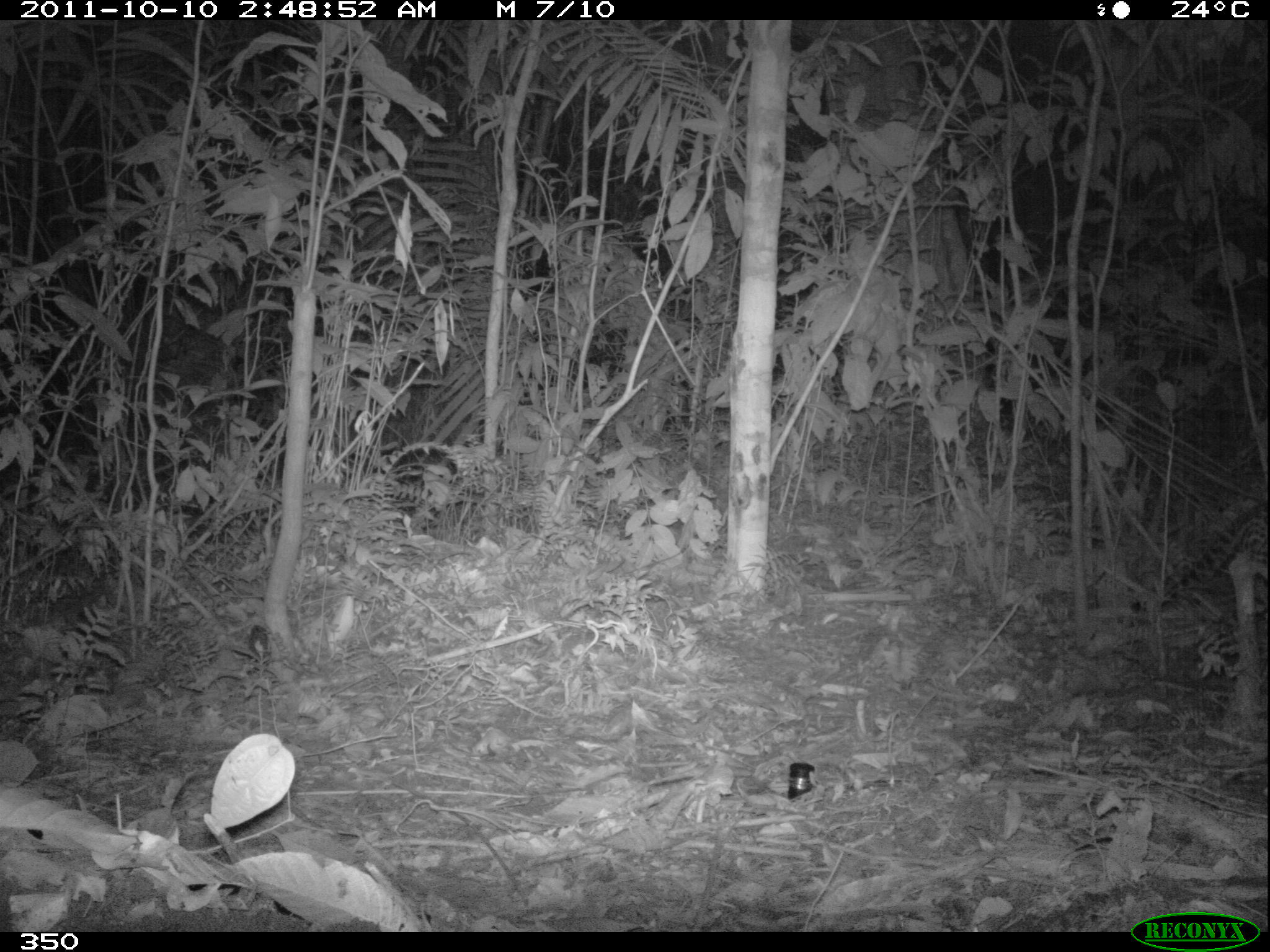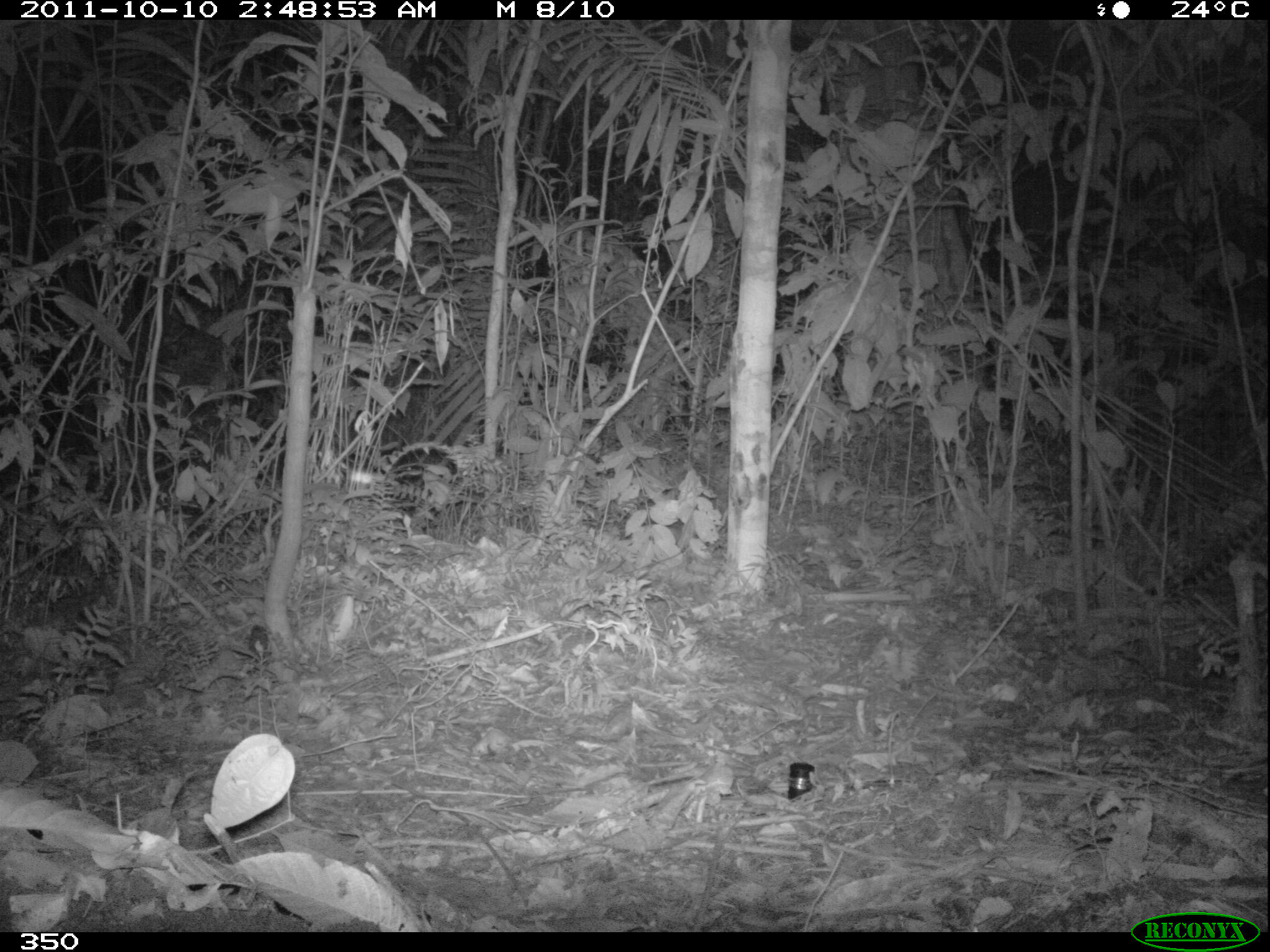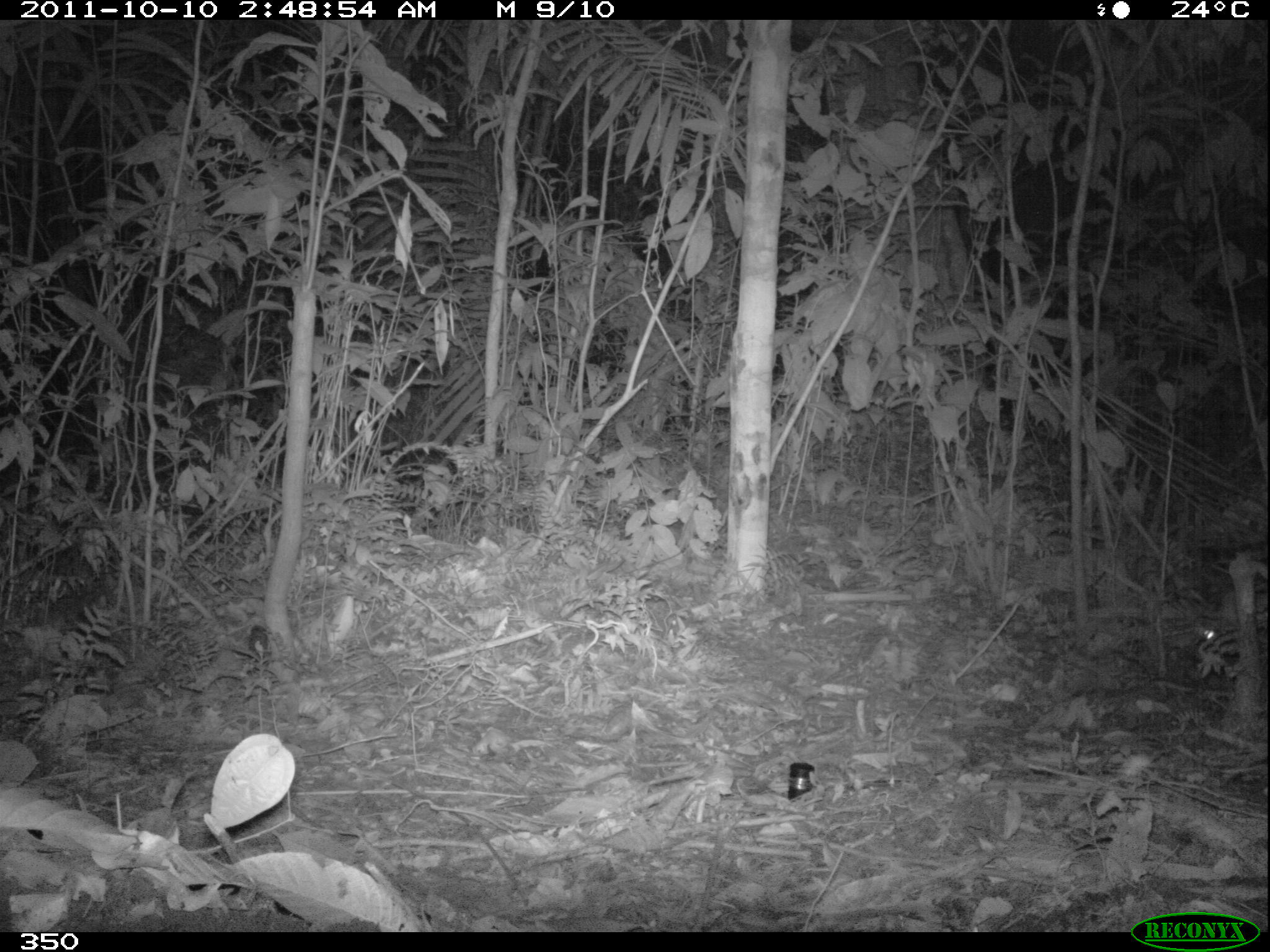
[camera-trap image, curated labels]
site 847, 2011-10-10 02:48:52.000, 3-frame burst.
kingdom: Animalia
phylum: Chordata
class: Mammalia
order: Carnivora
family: Felidae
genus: Leopardus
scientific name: Leopardus pardalis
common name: ocelot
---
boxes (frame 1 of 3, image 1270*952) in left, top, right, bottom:
leopardus pardalis: 1127, 497, 1270, 676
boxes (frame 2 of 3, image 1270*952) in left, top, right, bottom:
leopardus pardalis: 1148, 506, 1270, 613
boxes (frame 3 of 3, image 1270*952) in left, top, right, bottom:
leopardus pardalis: 1184, 535, 1270, 680